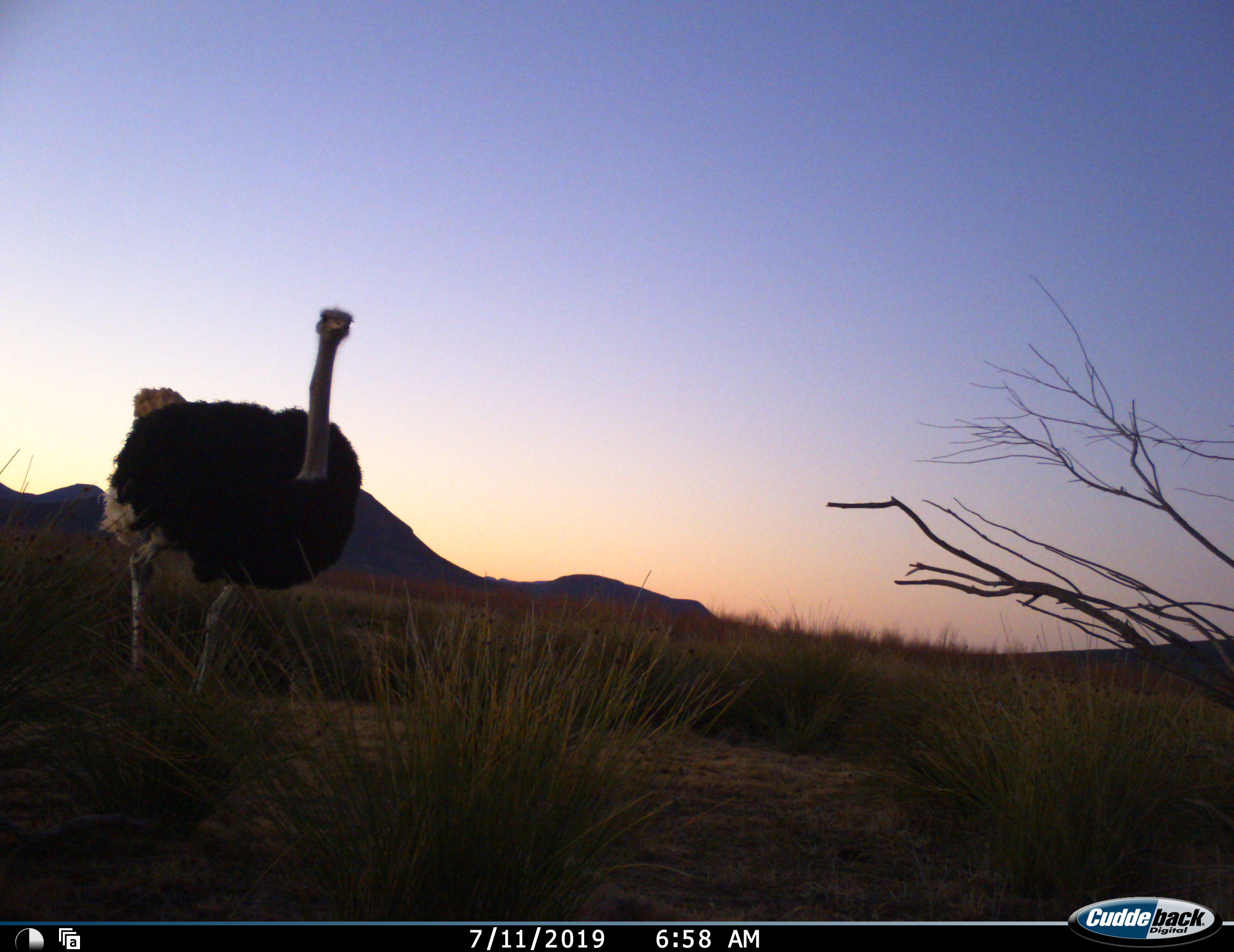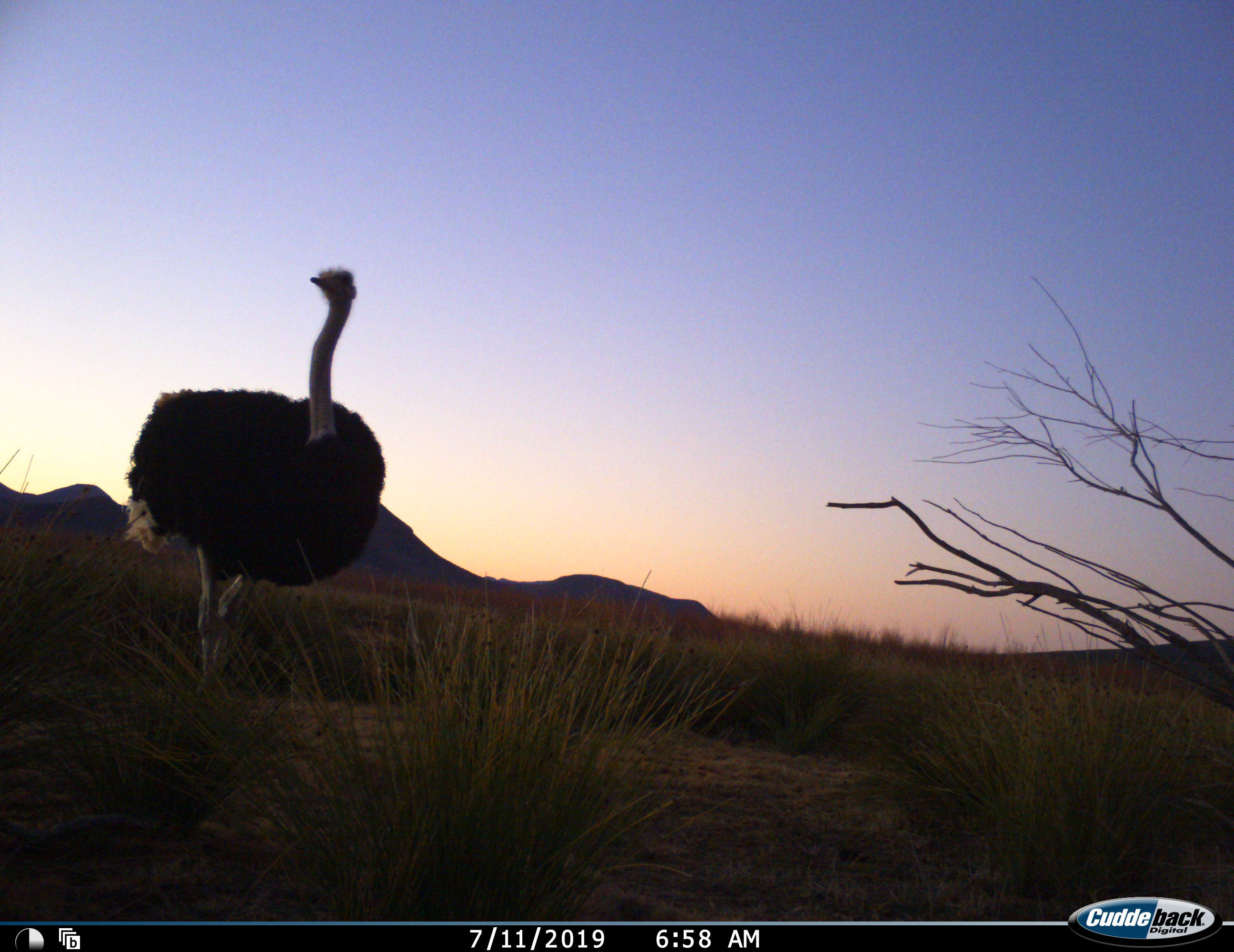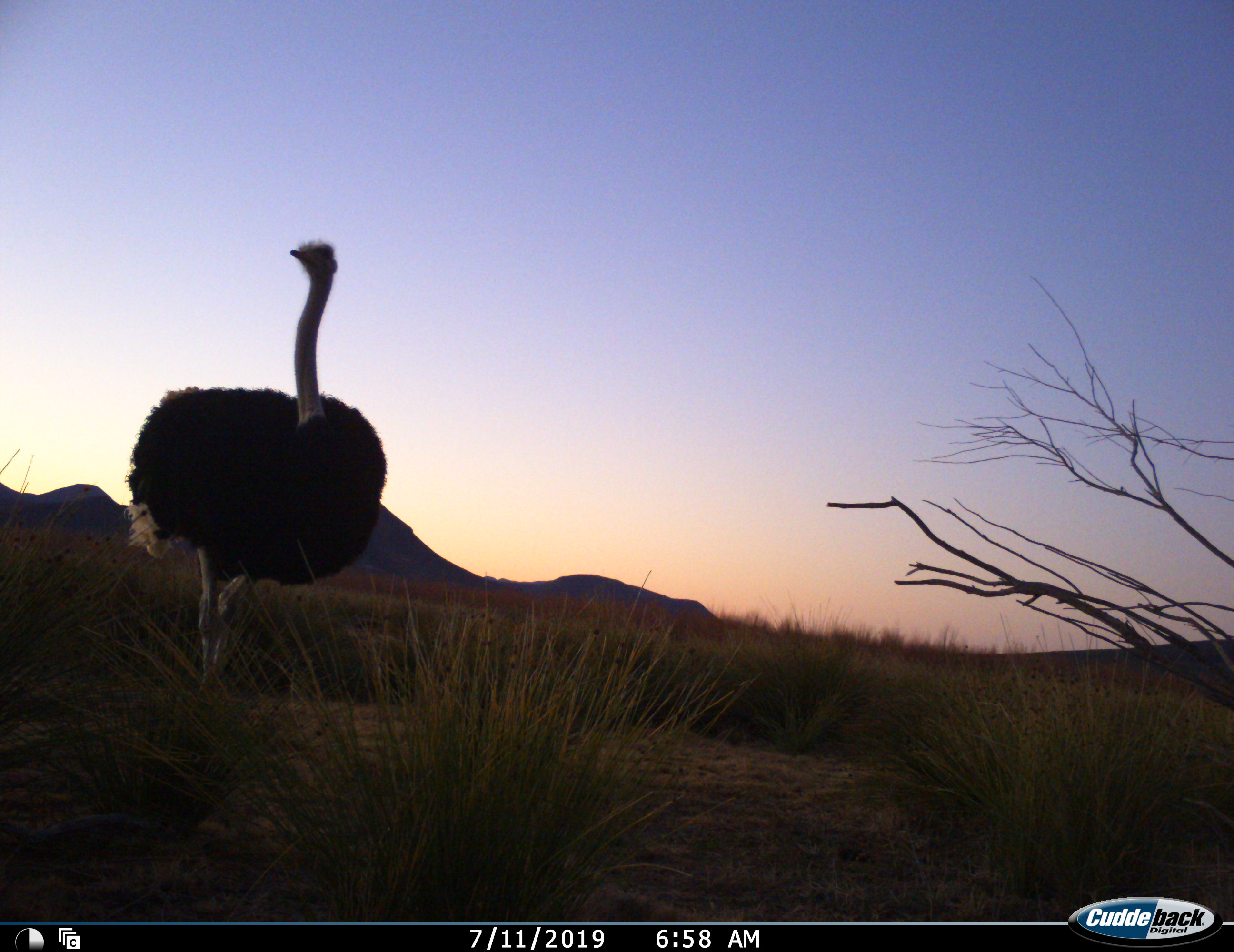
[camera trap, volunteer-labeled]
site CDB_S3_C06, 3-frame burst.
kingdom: Animalia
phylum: Chordata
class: Aves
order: Struthioniformes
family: Struthionidae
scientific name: Struthionidae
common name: ostrich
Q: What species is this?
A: Ostrich (Struthionidae).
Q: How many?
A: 1.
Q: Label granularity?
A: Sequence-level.